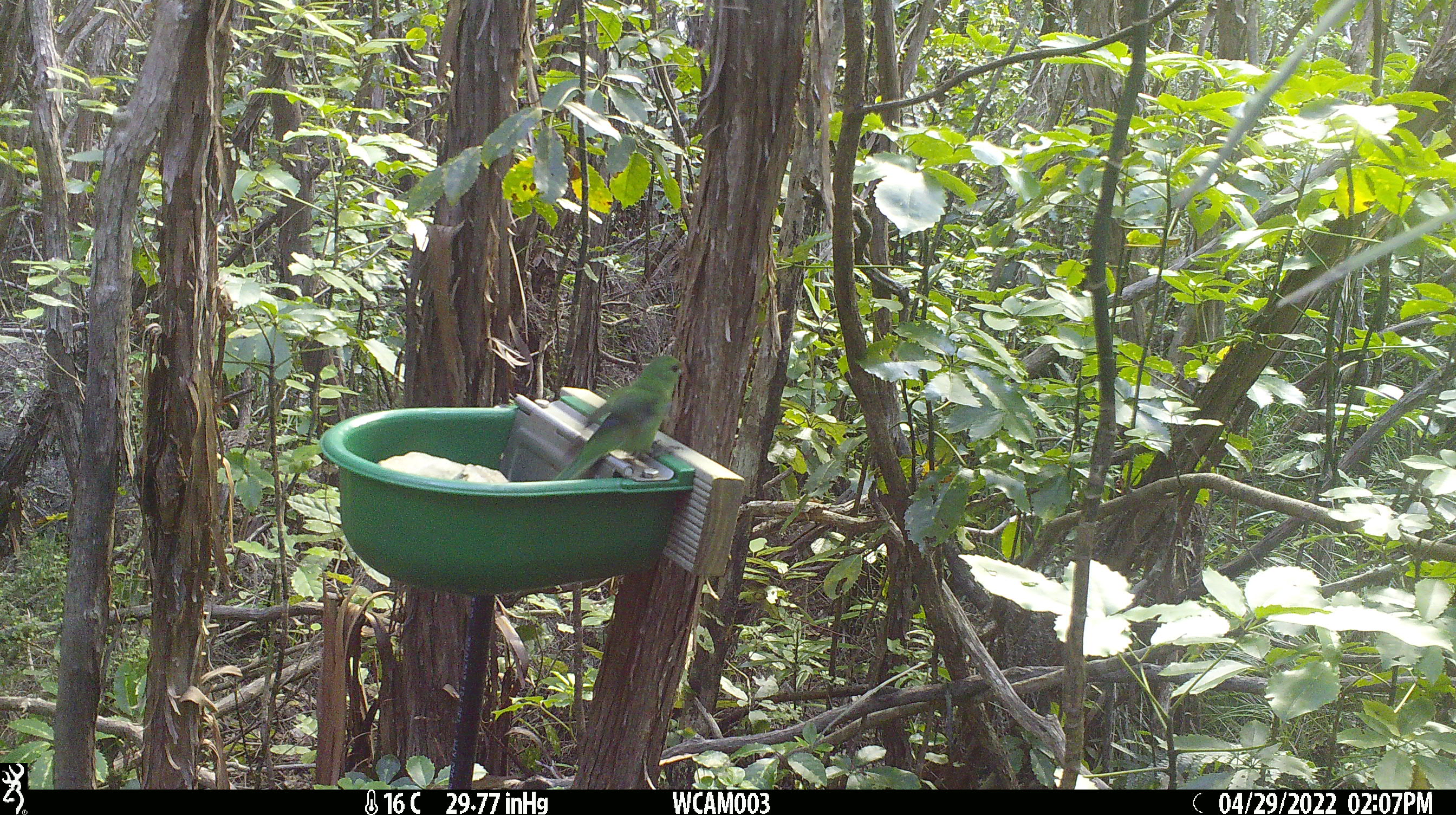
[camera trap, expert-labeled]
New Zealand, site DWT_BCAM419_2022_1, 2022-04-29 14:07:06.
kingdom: Animalia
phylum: Chordata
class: Aves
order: Psittaciformes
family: Psittaculidae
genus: Cyanoramphus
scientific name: Cyanoramphus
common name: parakeet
Parakeet (Cyanoramphus).